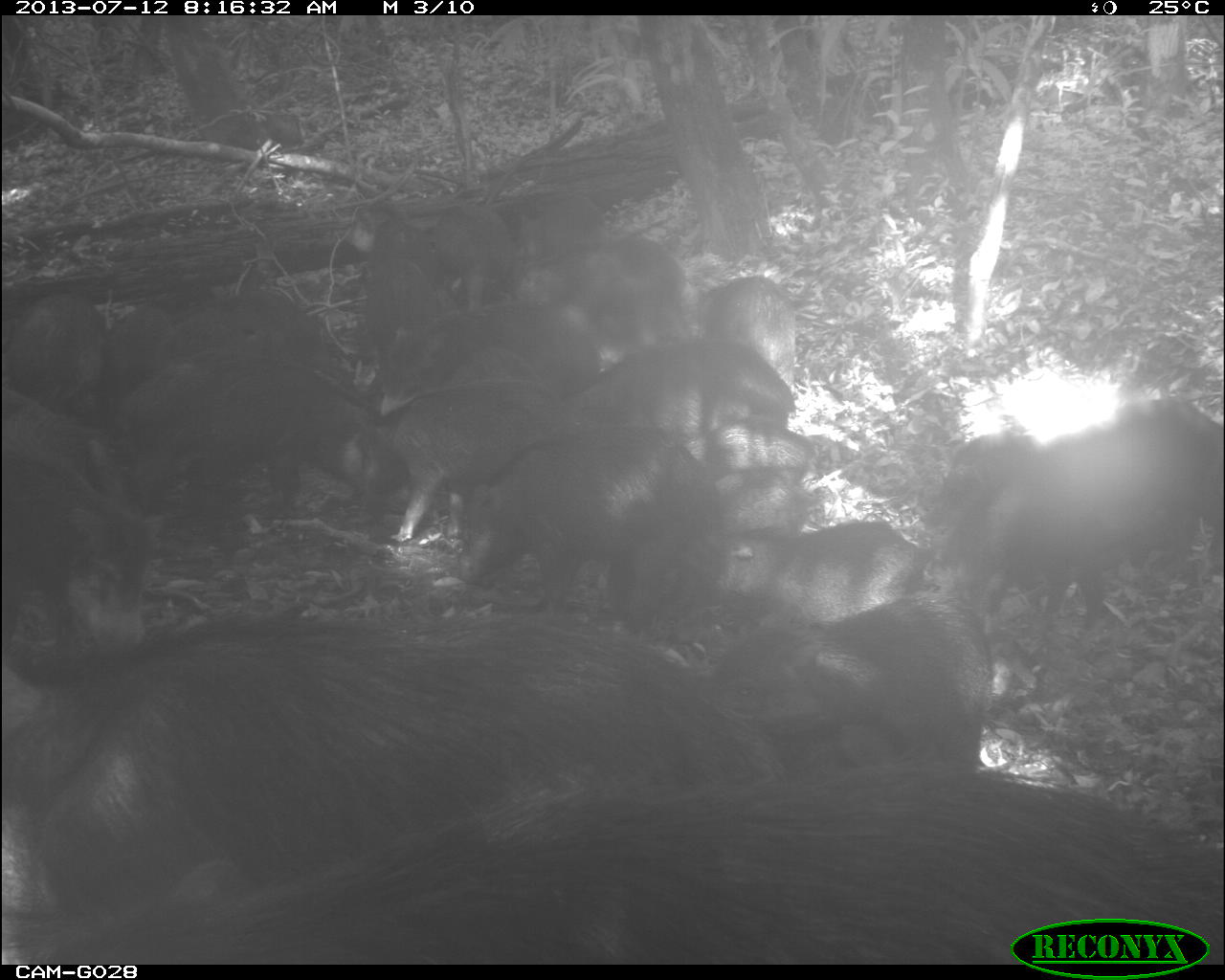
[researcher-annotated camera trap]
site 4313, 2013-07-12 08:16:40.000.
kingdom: Animalia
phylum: Chordata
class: Mammalia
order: Artiodactyla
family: Tayassuidae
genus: Tayassu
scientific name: Tayassu pecari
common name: white-lipped peccary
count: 20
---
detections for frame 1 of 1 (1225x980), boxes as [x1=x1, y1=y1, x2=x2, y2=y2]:
group: [x1=0, y1=185, x2=1225, y2=964]